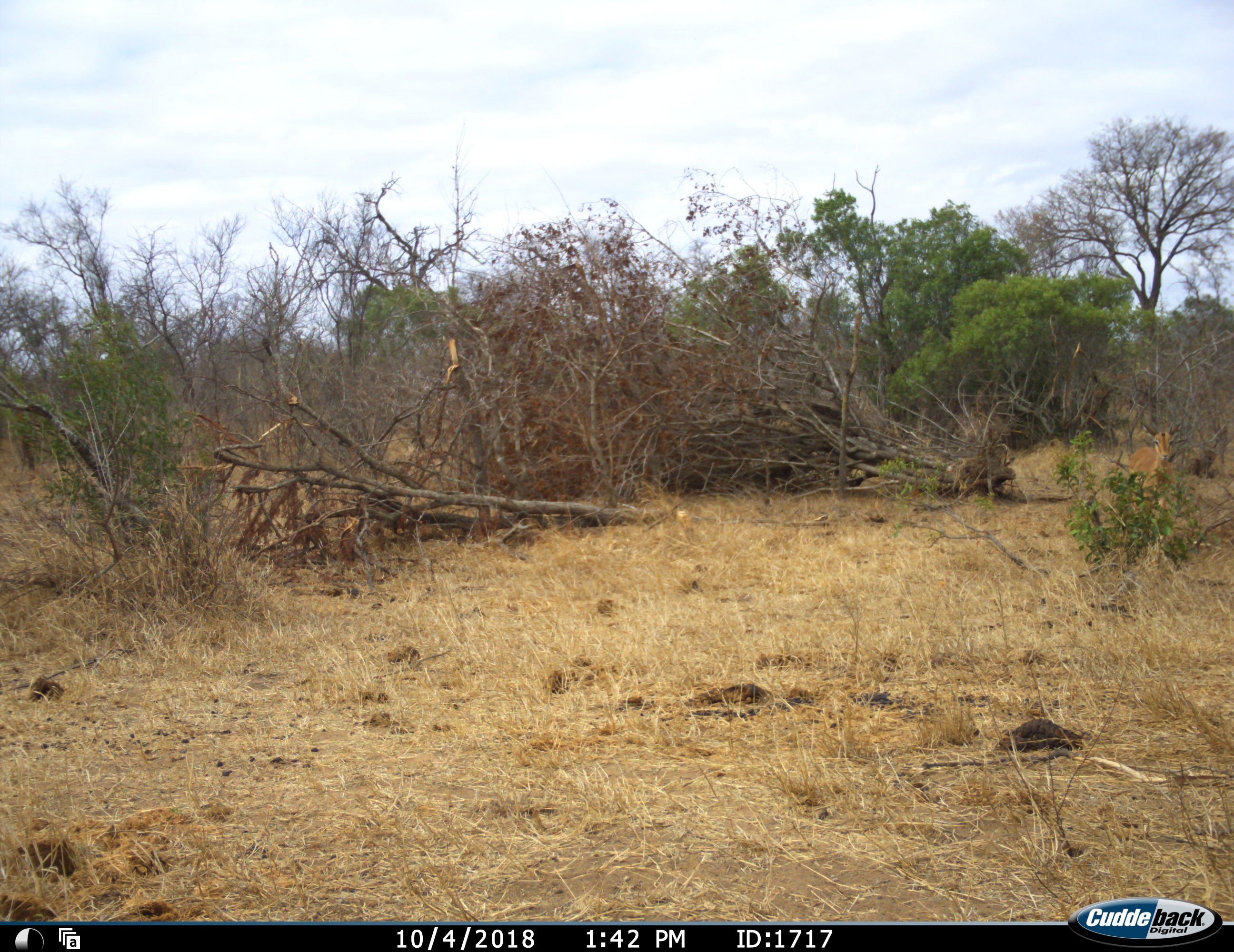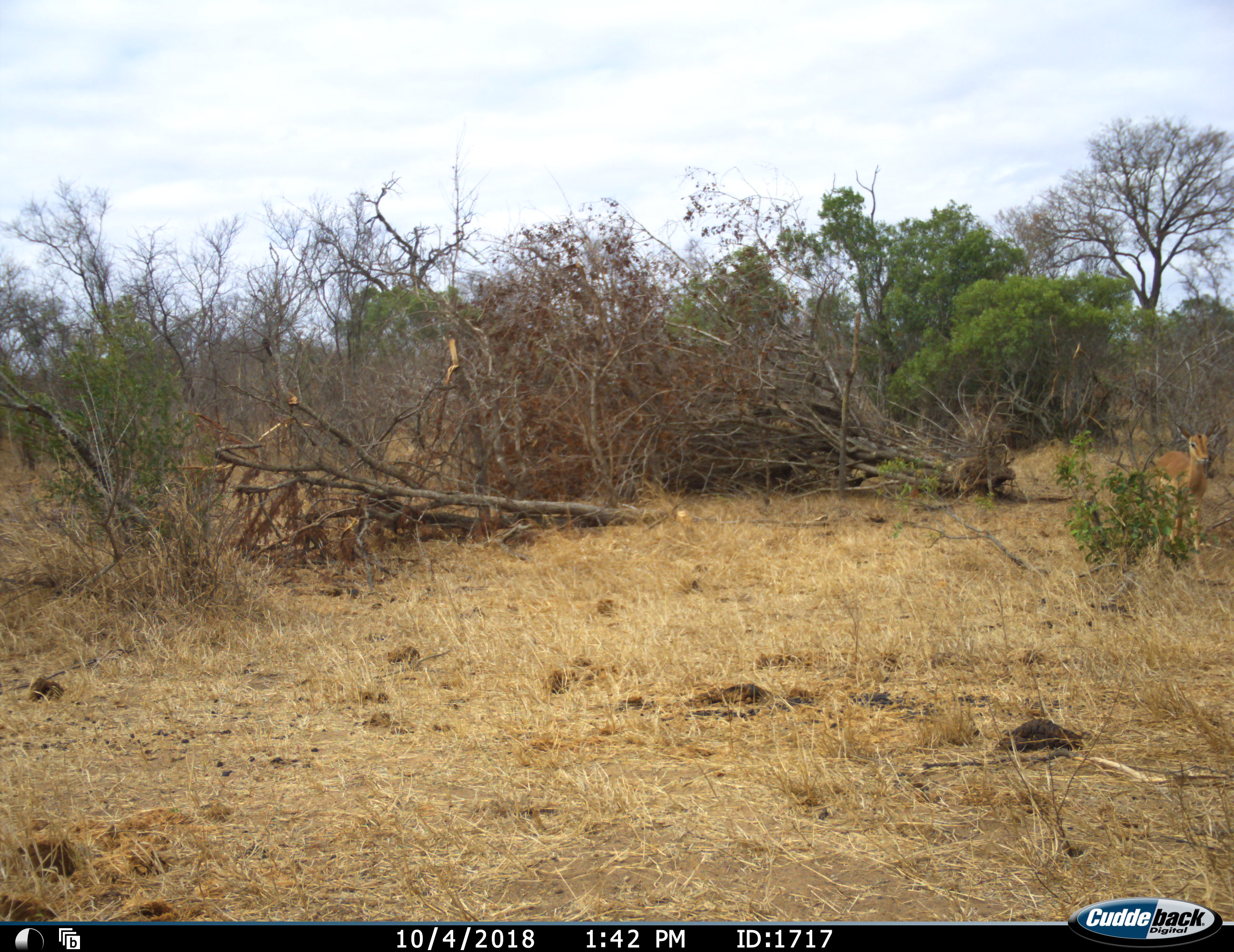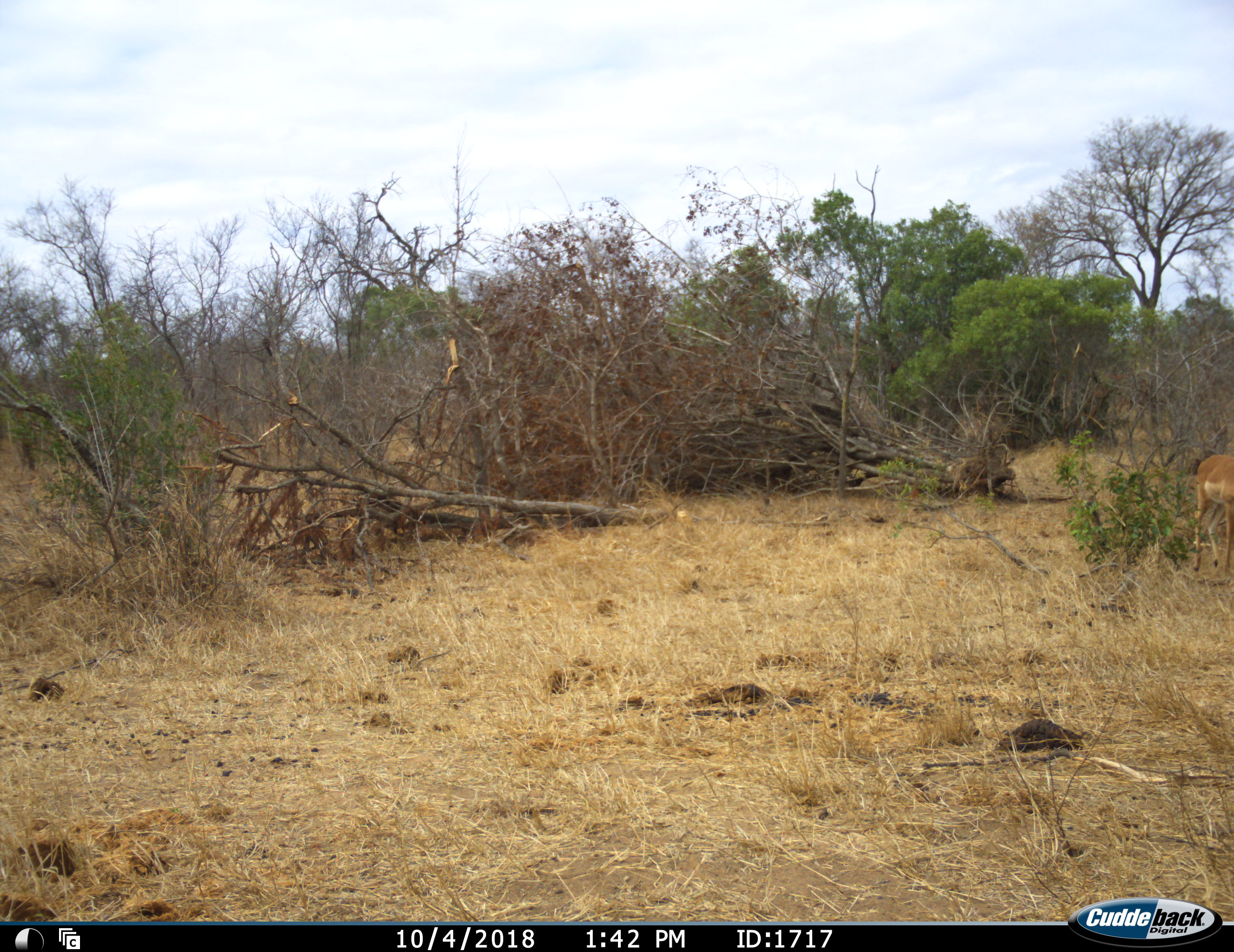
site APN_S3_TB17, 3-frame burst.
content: unidentified animal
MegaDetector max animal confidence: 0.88